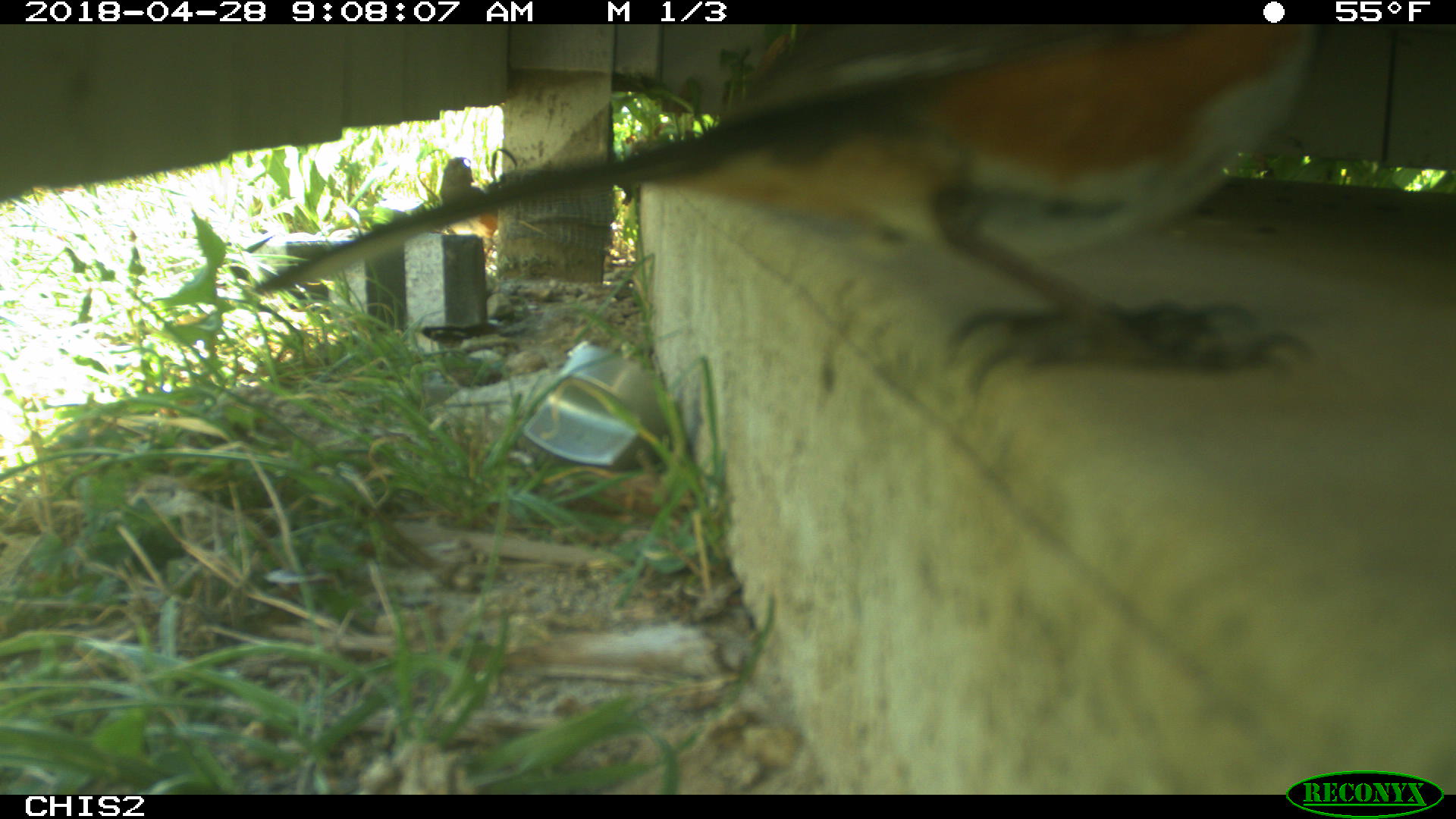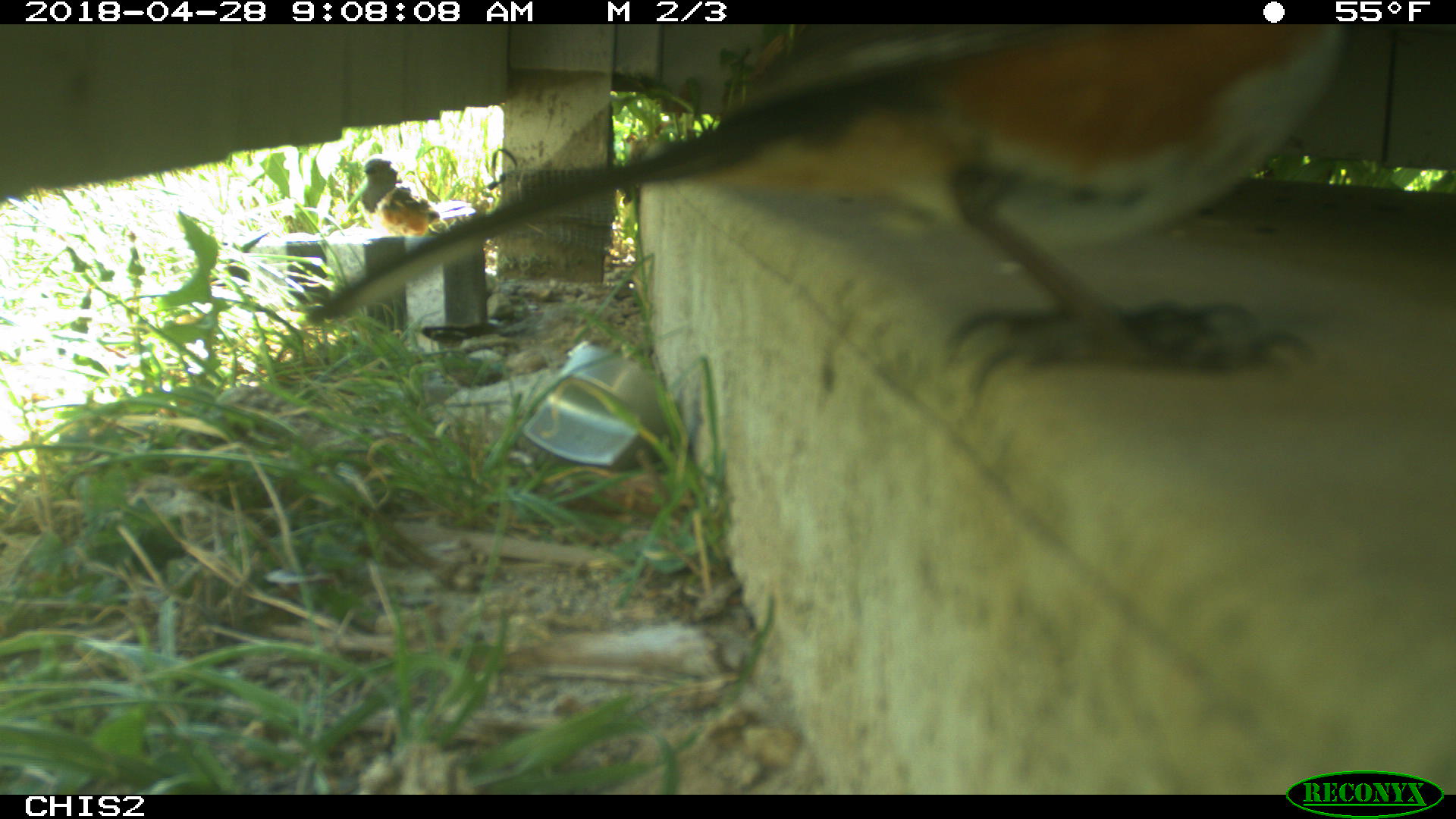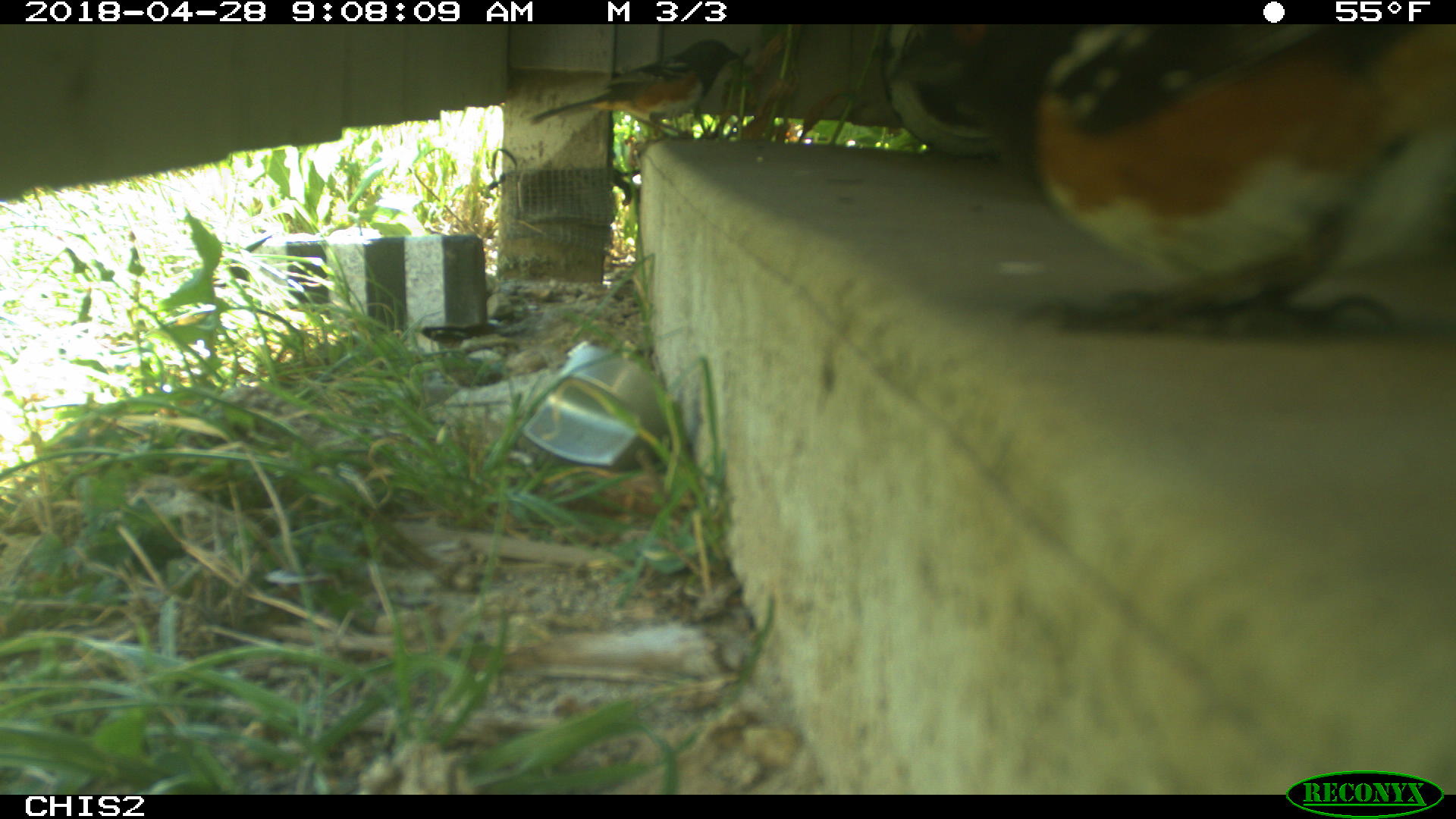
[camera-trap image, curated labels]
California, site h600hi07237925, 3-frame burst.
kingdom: Animalia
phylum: Chordata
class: Aves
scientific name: Aves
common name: bird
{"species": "bird (Aves)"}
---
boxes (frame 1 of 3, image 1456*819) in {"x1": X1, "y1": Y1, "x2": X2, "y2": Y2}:
bird: {"x1": 247, "y1": 23, "x2": 1343, "y2": 396}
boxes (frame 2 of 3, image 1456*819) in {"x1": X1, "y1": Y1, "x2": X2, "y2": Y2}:
bird: {"x1": 305, "y1": 24, "x2": 1347, "y2": 412}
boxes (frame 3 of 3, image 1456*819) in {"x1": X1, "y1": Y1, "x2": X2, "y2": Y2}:
bird: {"x1": 882, "y1": 24, "x2": 1455, "y2": 331}; {"x1": 529, "y1": 39, "x2": 740, "y2": 140}